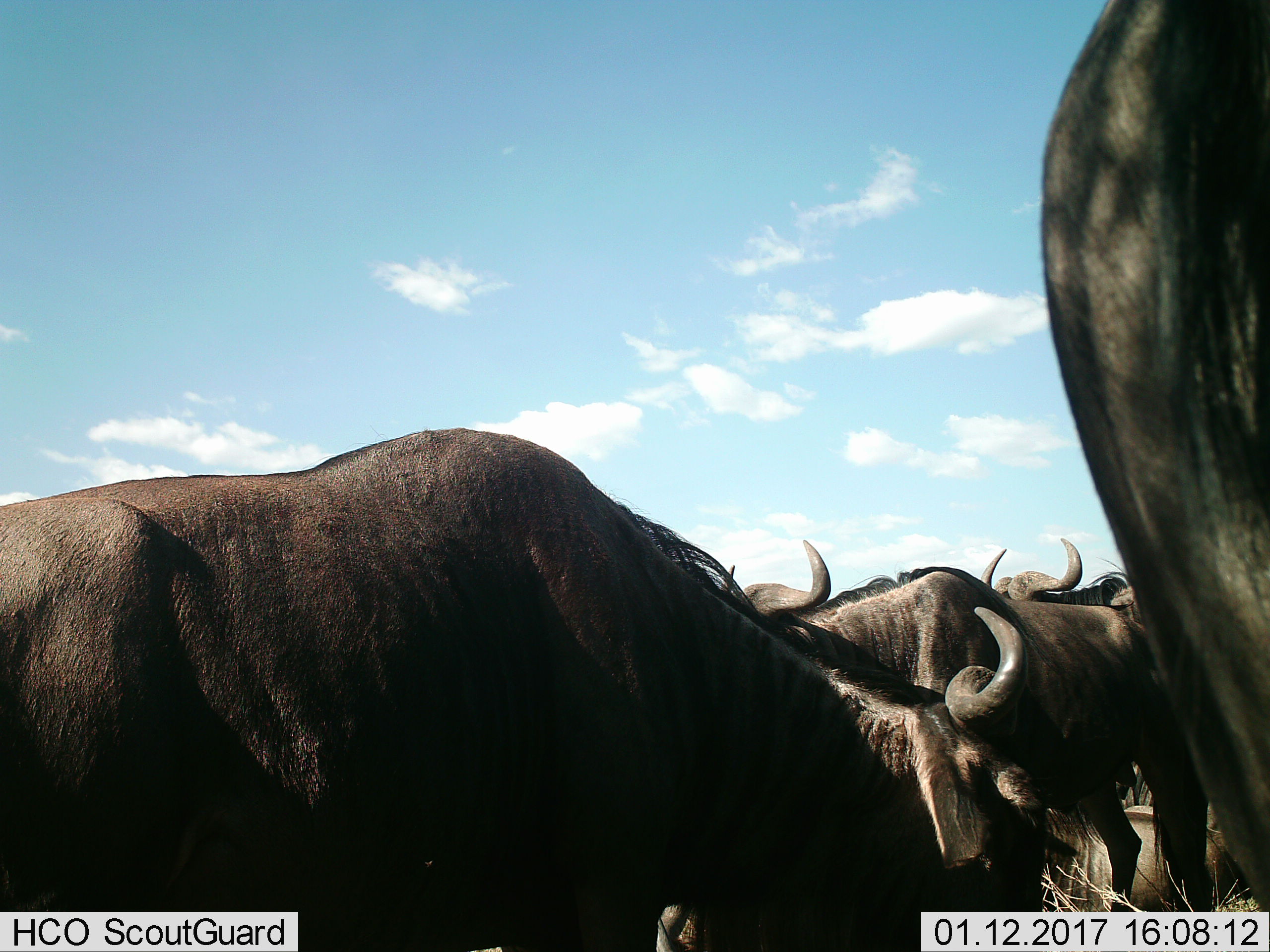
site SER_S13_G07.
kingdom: Animalia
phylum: Chordata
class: Mammalia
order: Artiodactyla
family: Bovidae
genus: Connochaetes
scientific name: Connochaetes taurinus taurinus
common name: blue wildebeest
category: wildebeestblue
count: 4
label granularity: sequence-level